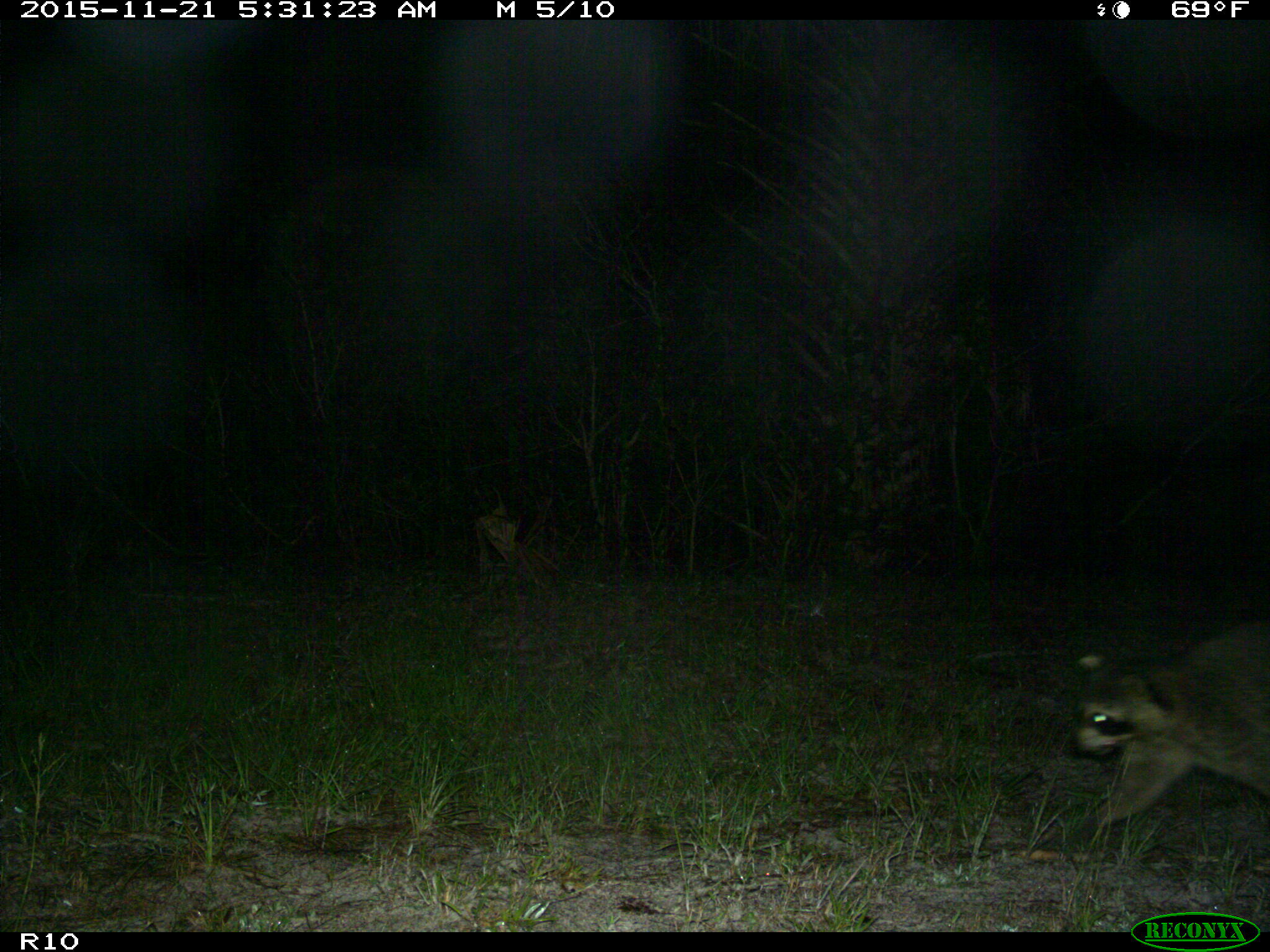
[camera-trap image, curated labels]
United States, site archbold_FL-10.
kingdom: Animalia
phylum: Chordata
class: Mammalia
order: Carnivora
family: Procyonidae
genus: Procyon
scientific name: Procyon lotor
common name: common raccoon